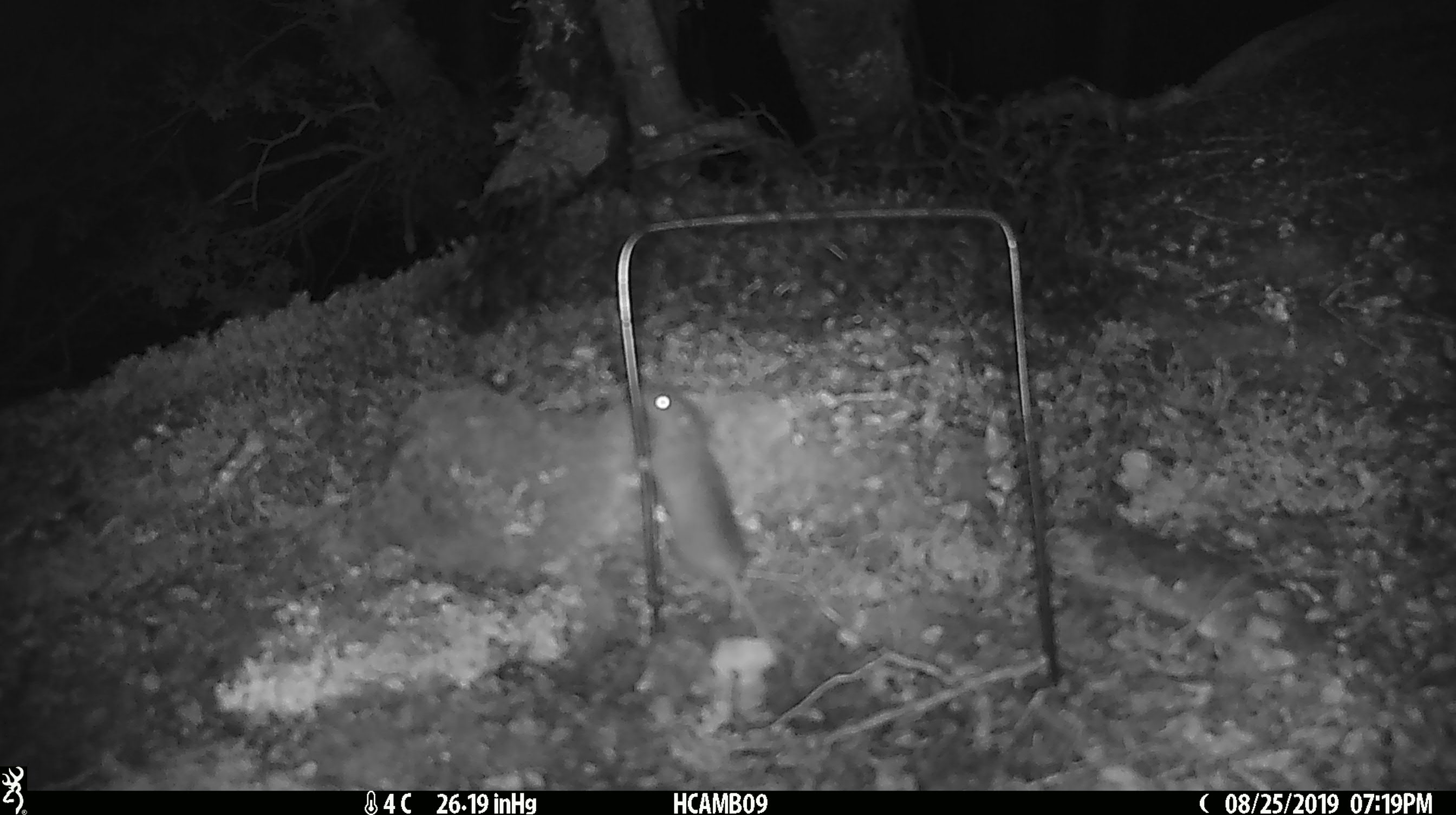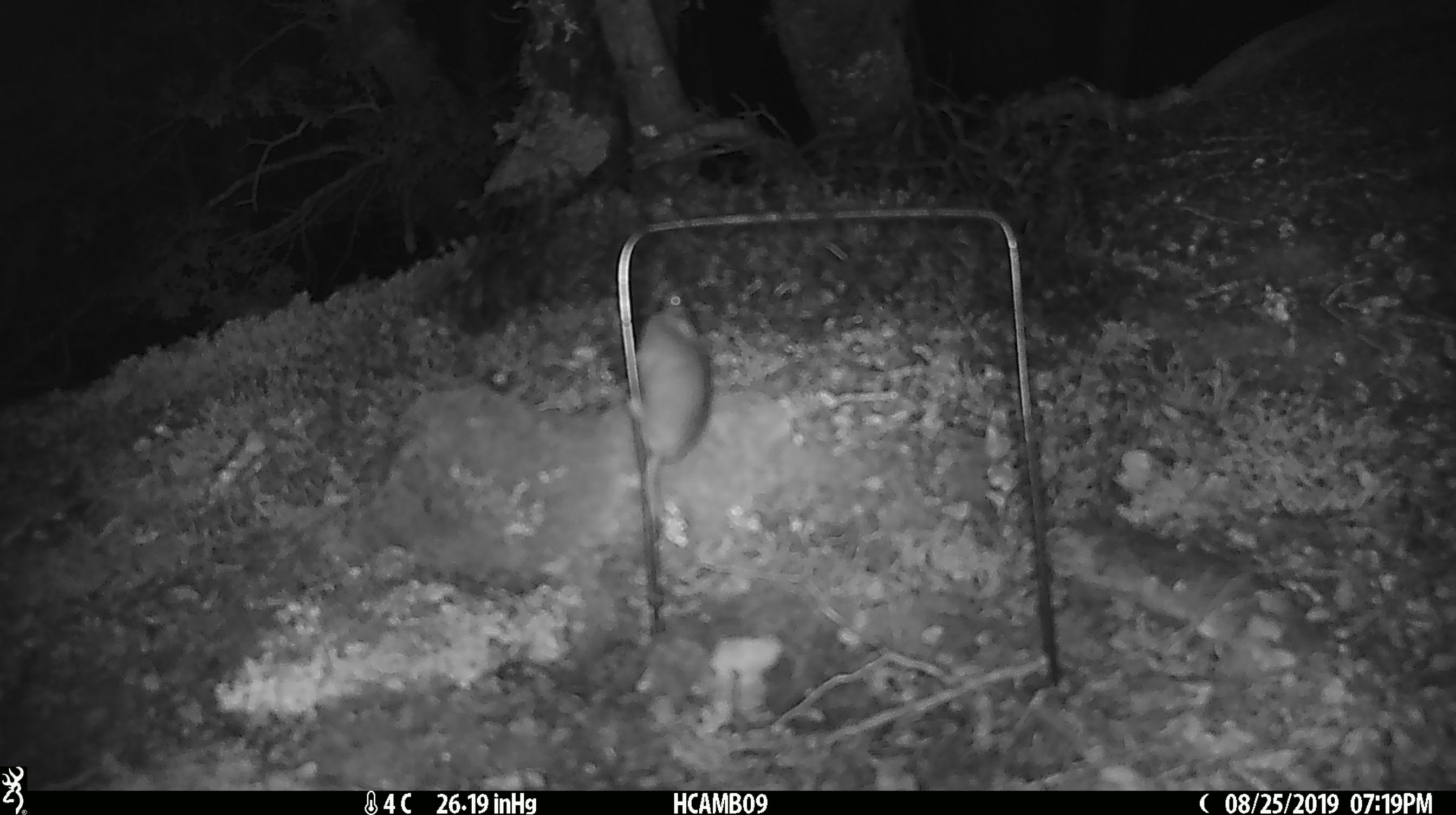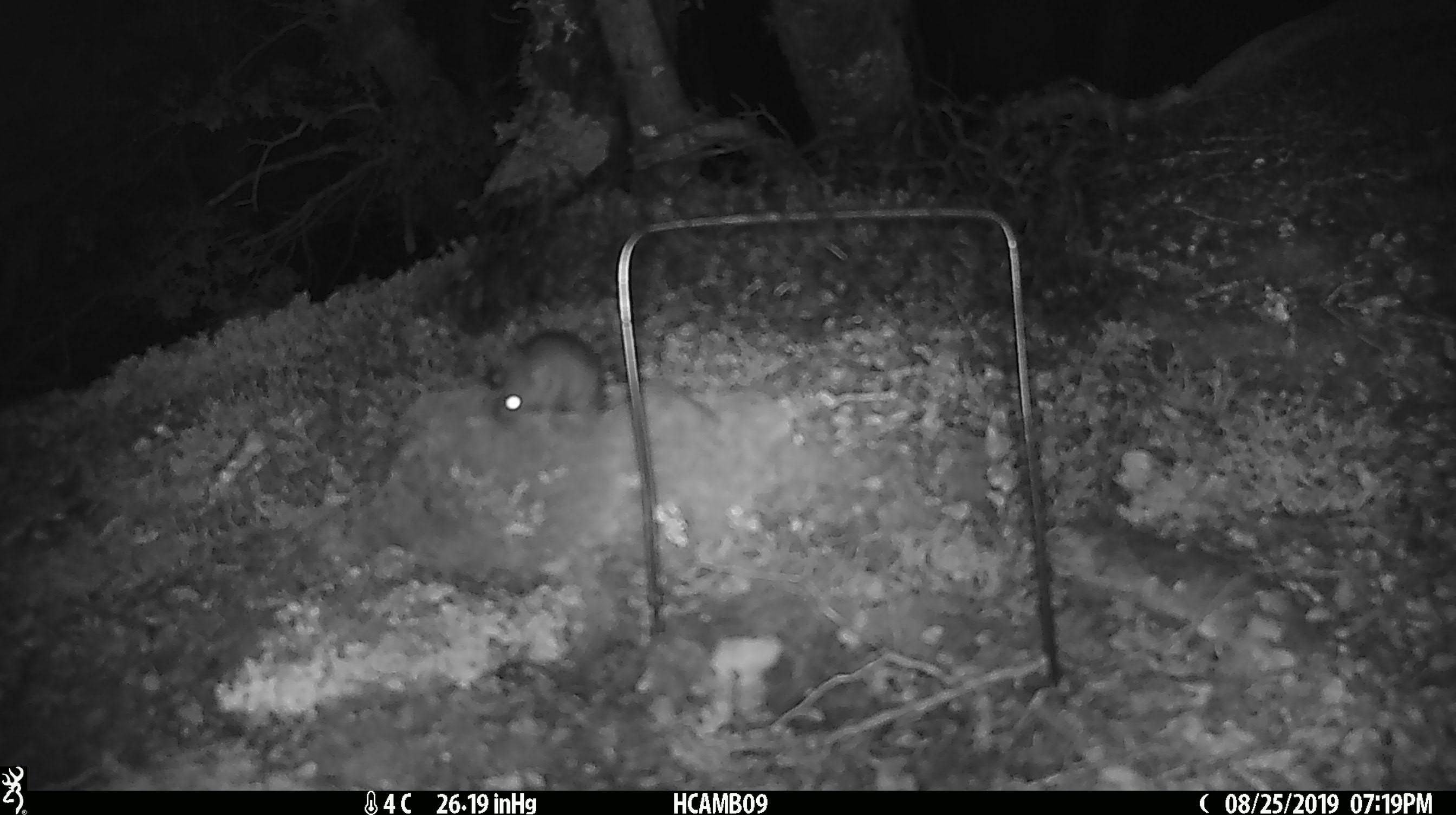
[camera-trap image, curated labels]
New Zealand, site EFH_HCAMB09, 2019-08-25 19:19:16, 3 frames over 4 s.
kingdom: Animalia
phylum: Chordata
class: Mammalia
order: Rodentia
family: Muridae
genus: Mus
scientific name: Mus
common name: mouse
Mouse (Mus).